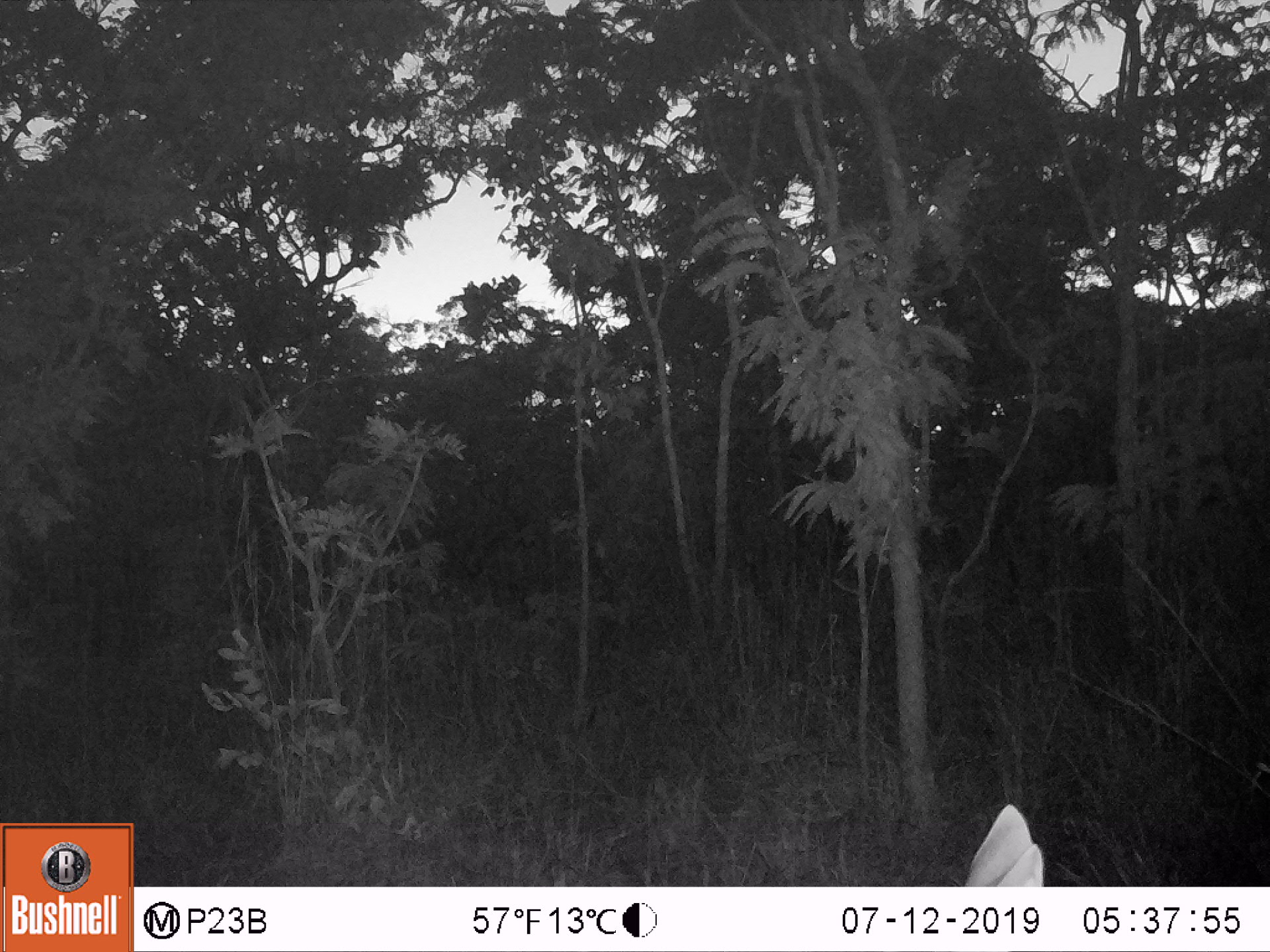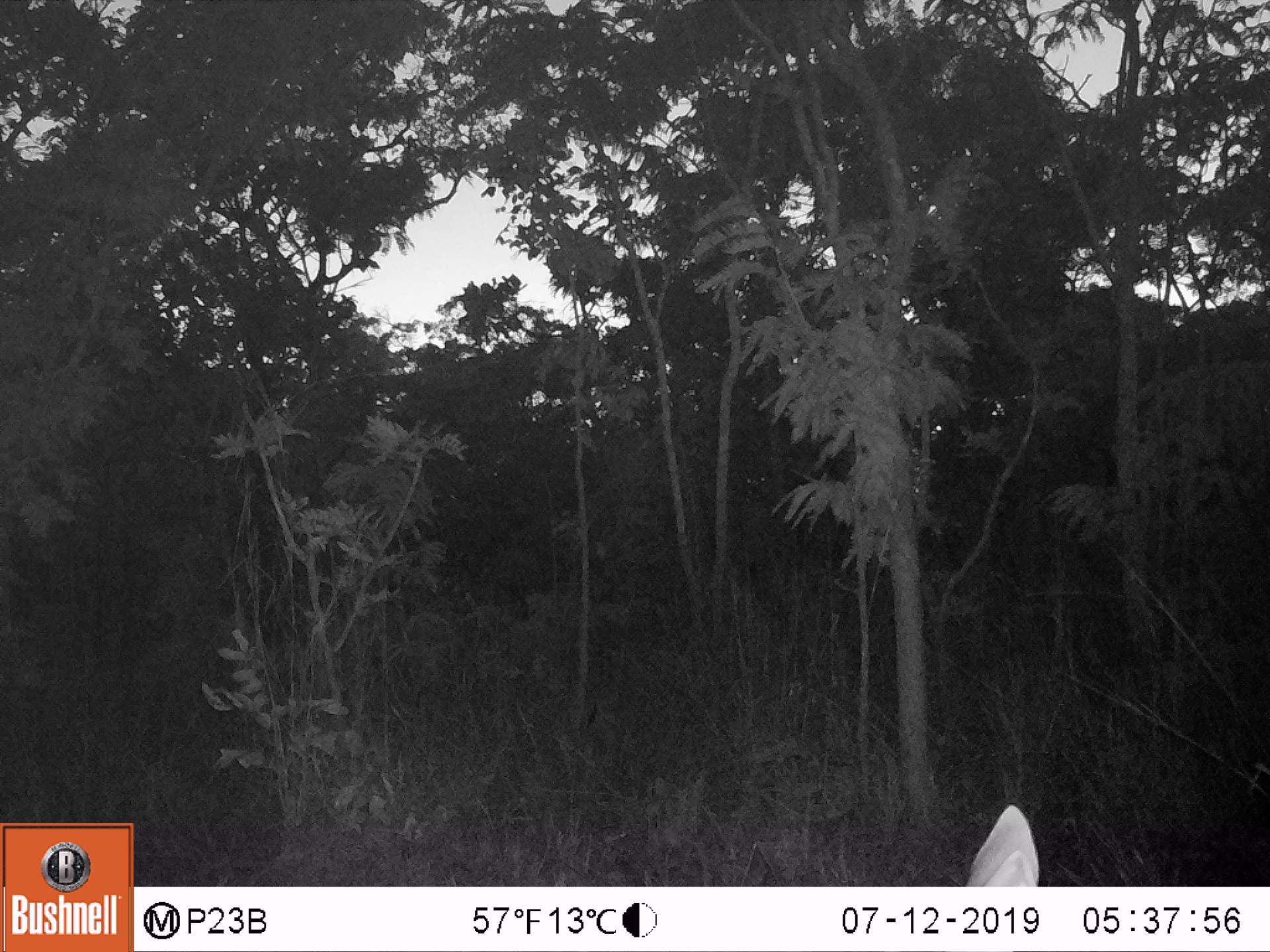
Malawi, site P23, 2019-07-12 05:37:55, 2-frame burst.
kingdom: Animalia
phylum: Chordata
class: Mammalia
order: Artiodactyla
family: Bovidae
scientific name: Antilopinae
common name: small antelope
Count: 1.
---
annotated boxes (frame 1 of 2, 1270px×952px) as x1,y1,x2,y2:
small antelope: 965,802,1043,883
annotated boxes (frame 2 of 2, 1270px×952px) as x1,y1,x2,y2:
small antelope: 963,799,1039,885